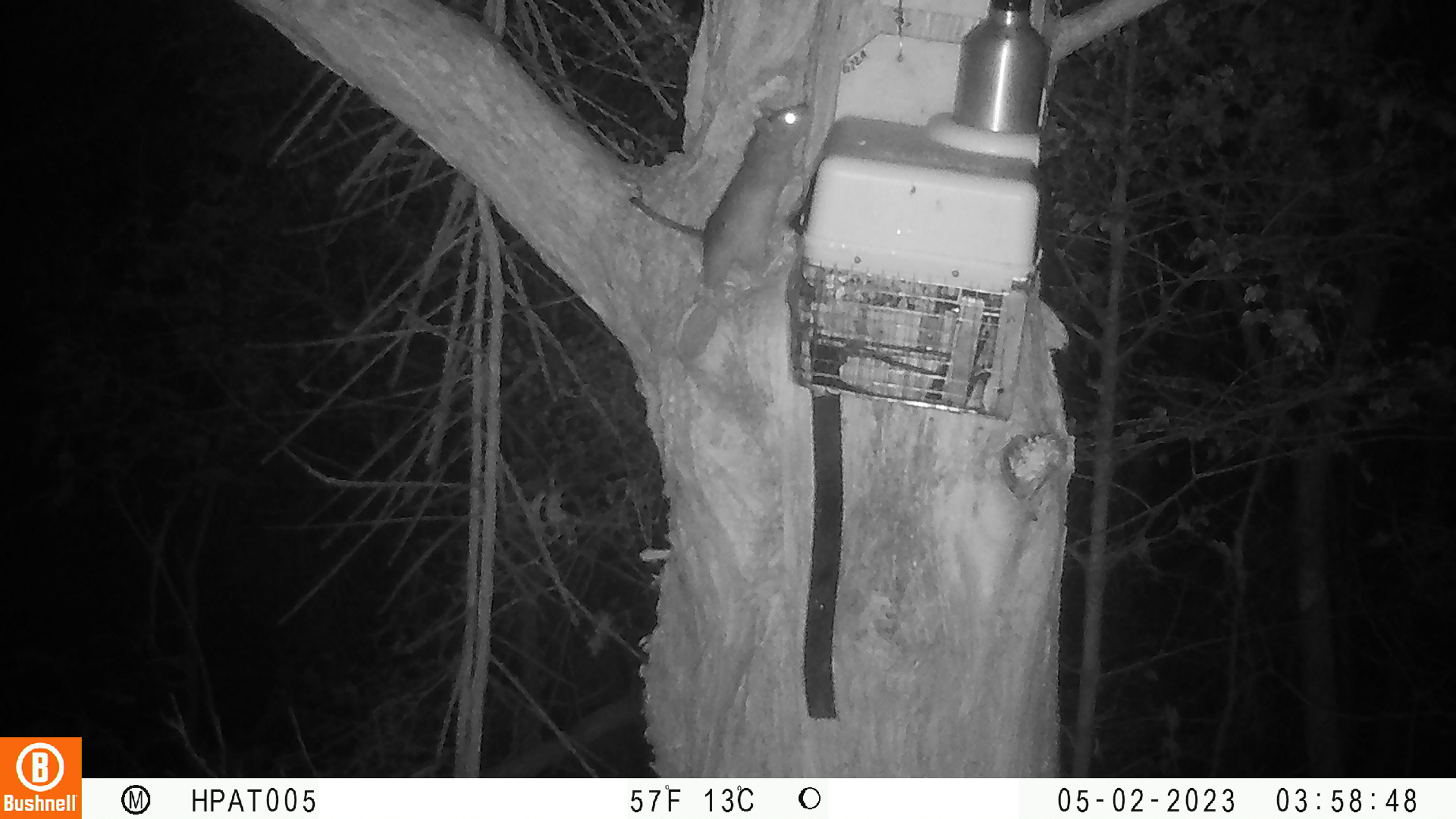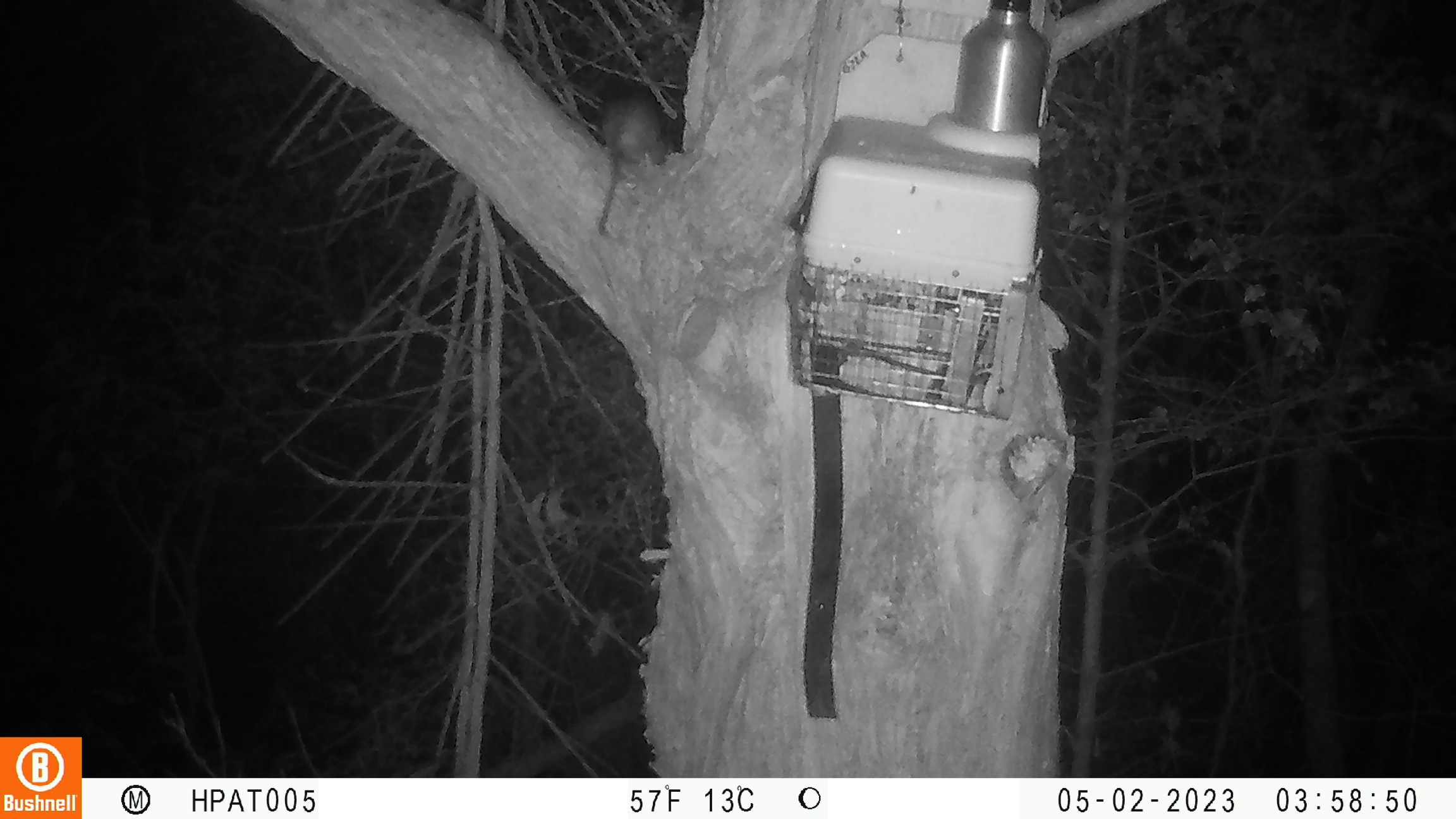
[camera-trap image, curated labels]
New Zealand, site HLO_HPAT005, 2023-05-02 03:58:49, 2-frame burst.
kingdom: Animalia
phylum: Chordata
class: Mammalia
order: Rodentia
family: Muridae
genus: Rattus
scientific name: Rattus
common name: rat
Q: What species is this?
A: Rat (Rattus).